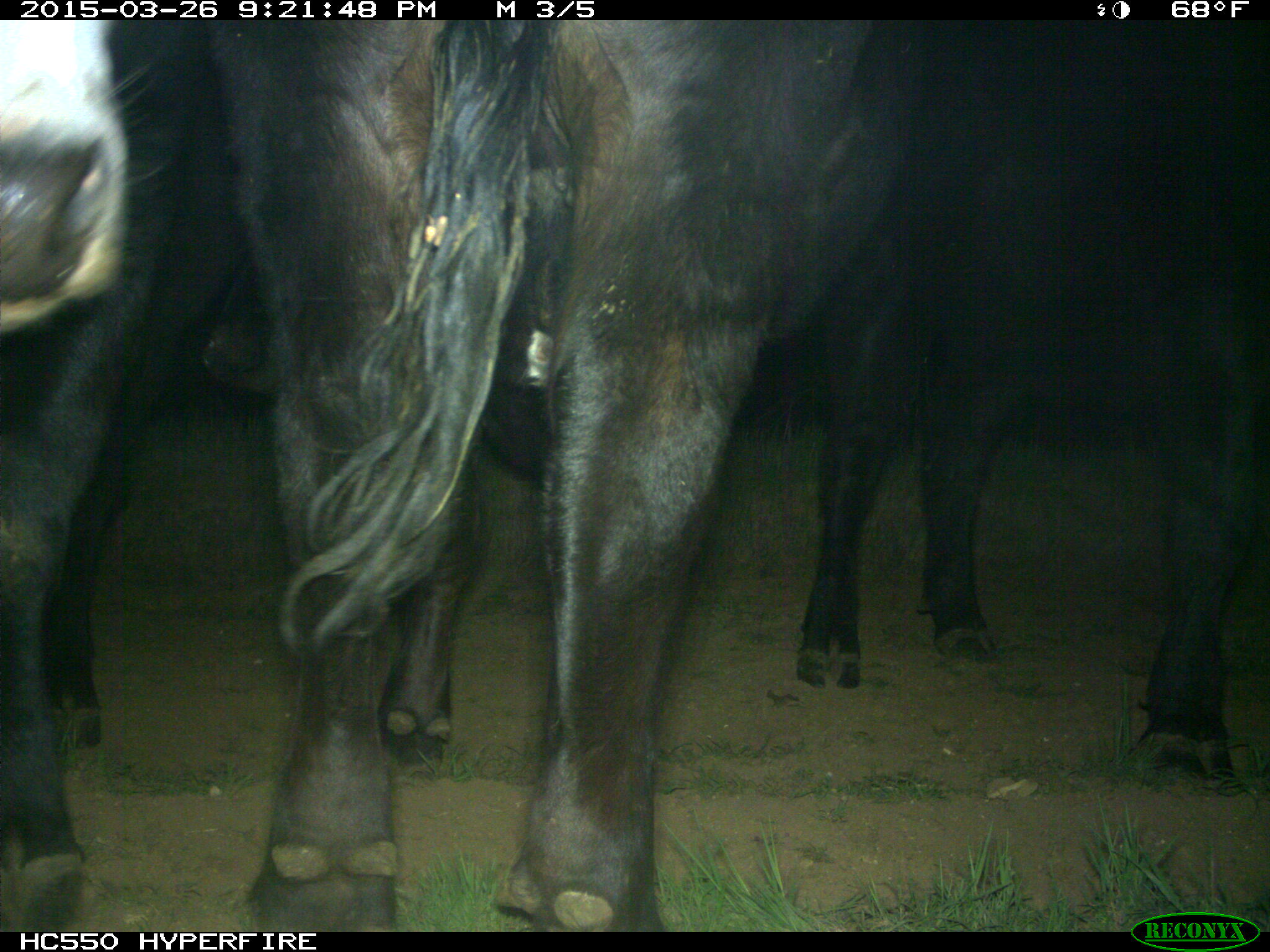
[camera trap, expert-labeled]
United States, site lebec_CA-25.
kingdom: Animalia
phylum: Chordata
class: Mammalia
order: Artiodactyla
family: Bovidae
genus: Bos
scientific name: Bos taurus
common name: domestic cow